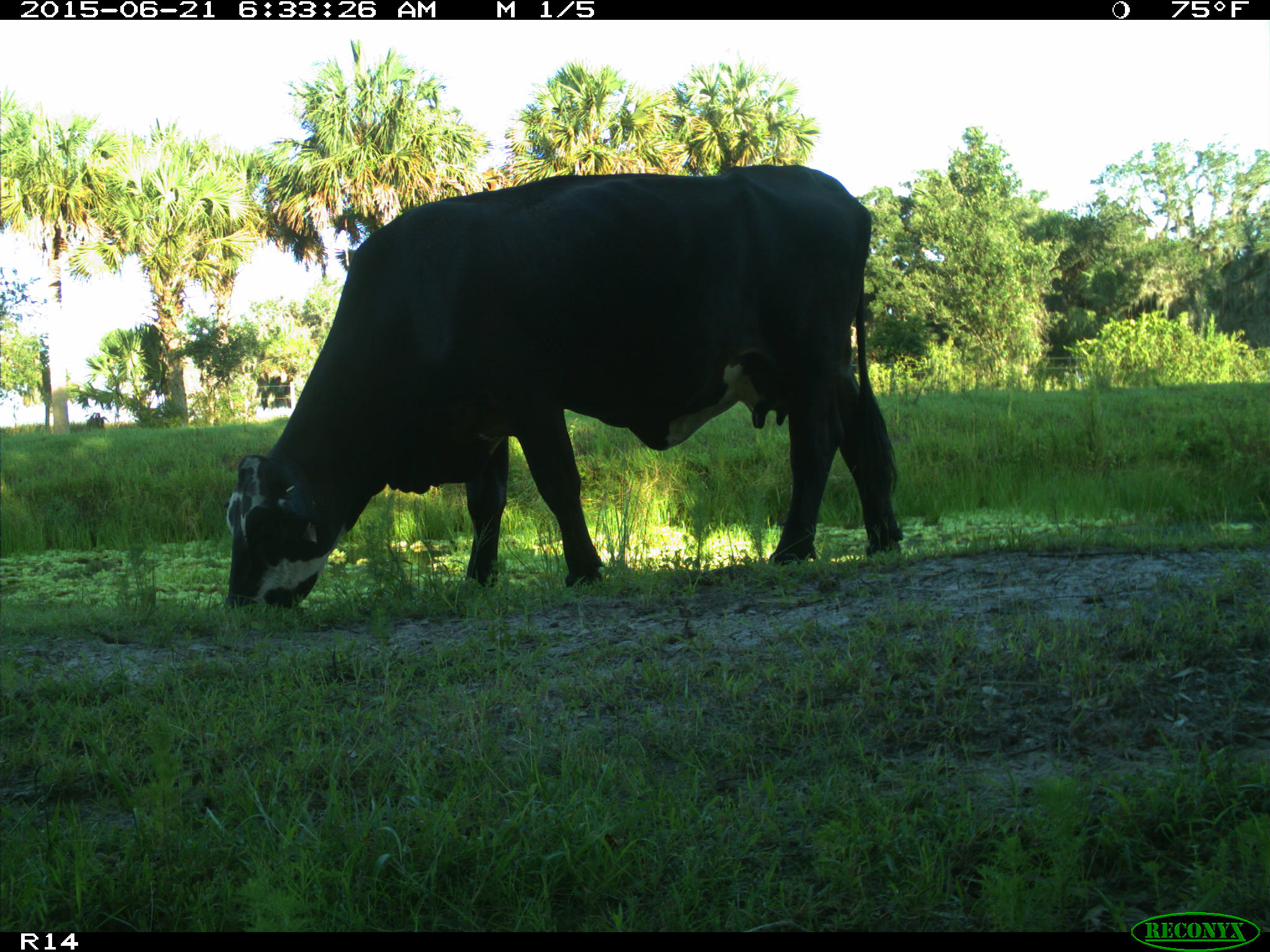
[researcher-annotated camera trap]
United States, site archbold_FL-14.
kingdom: Animalia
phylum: Chordata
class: Mammalia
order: Artiodactyla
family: Bovidae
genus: Bos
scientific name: Bos taurus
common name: domestic cow